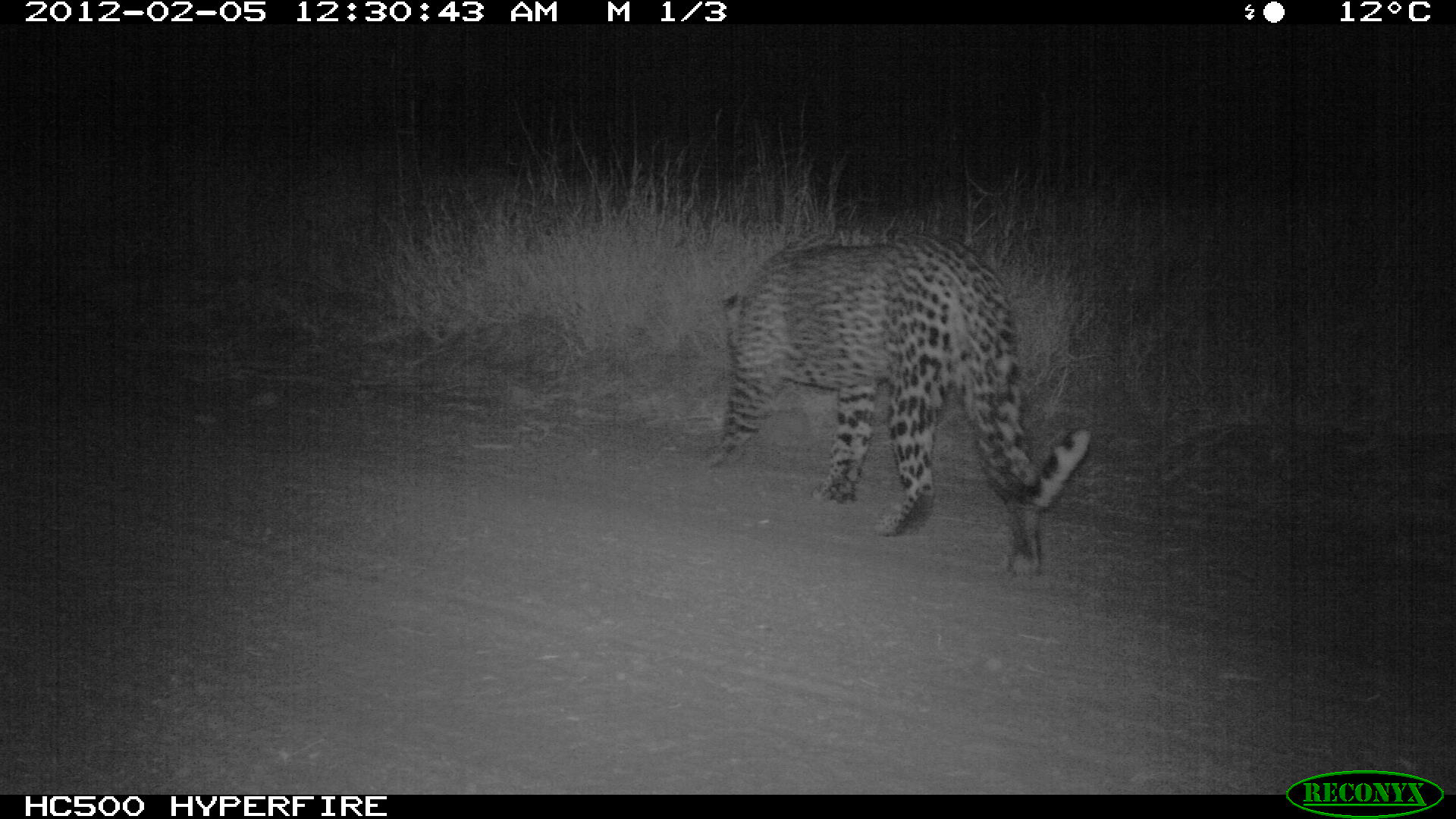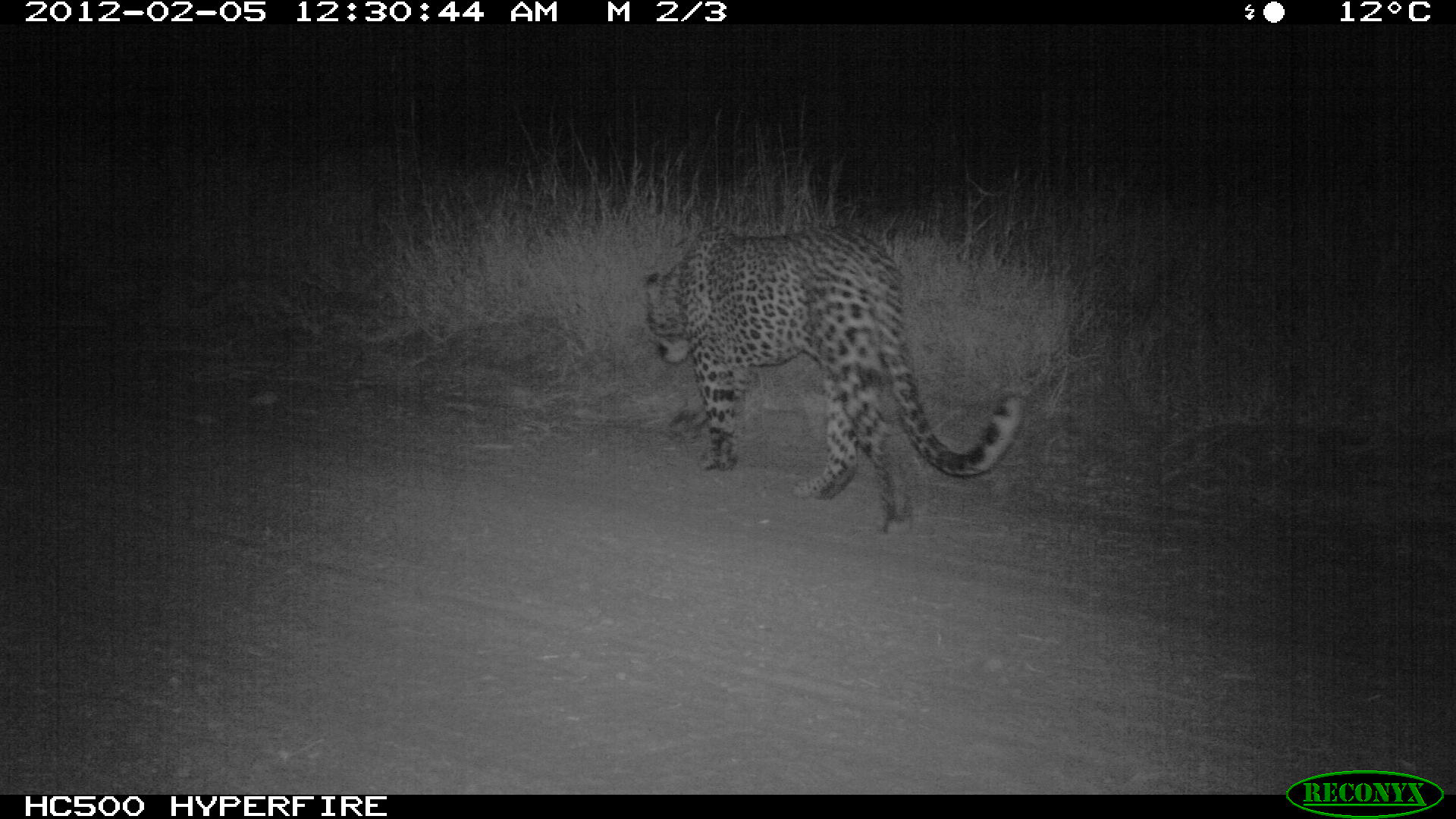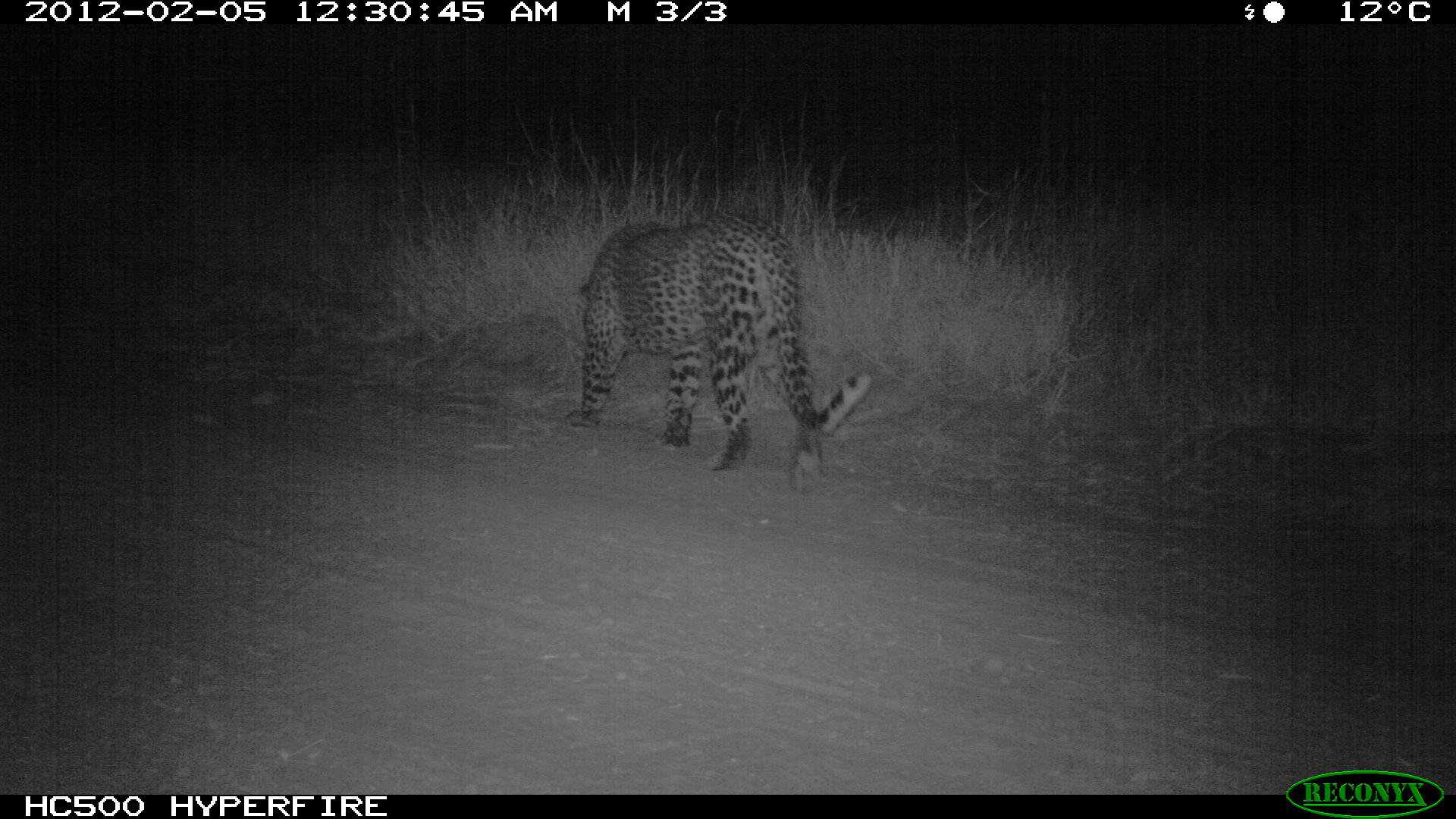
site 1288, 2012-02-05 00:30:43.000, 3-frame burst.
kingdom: Animalia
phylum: Chordata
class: Mammalia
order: Carnivora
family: Felidae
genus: Panthera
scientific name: Panthera pardus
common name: leopard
Panthera pardus (leopard), count 1.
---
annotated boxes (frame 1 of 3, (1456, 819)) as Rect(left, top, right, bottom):
panthera pardus: Rect(706, 234, 1092, 578)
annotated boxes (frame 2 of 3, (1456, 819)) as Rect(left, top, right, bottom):
panthera pardus: Rect(642, 224, 1023, 533)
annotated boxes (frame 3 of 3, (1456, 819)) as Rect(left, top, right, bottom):
panthera pardus: Rect(564, 212, 873, 494)